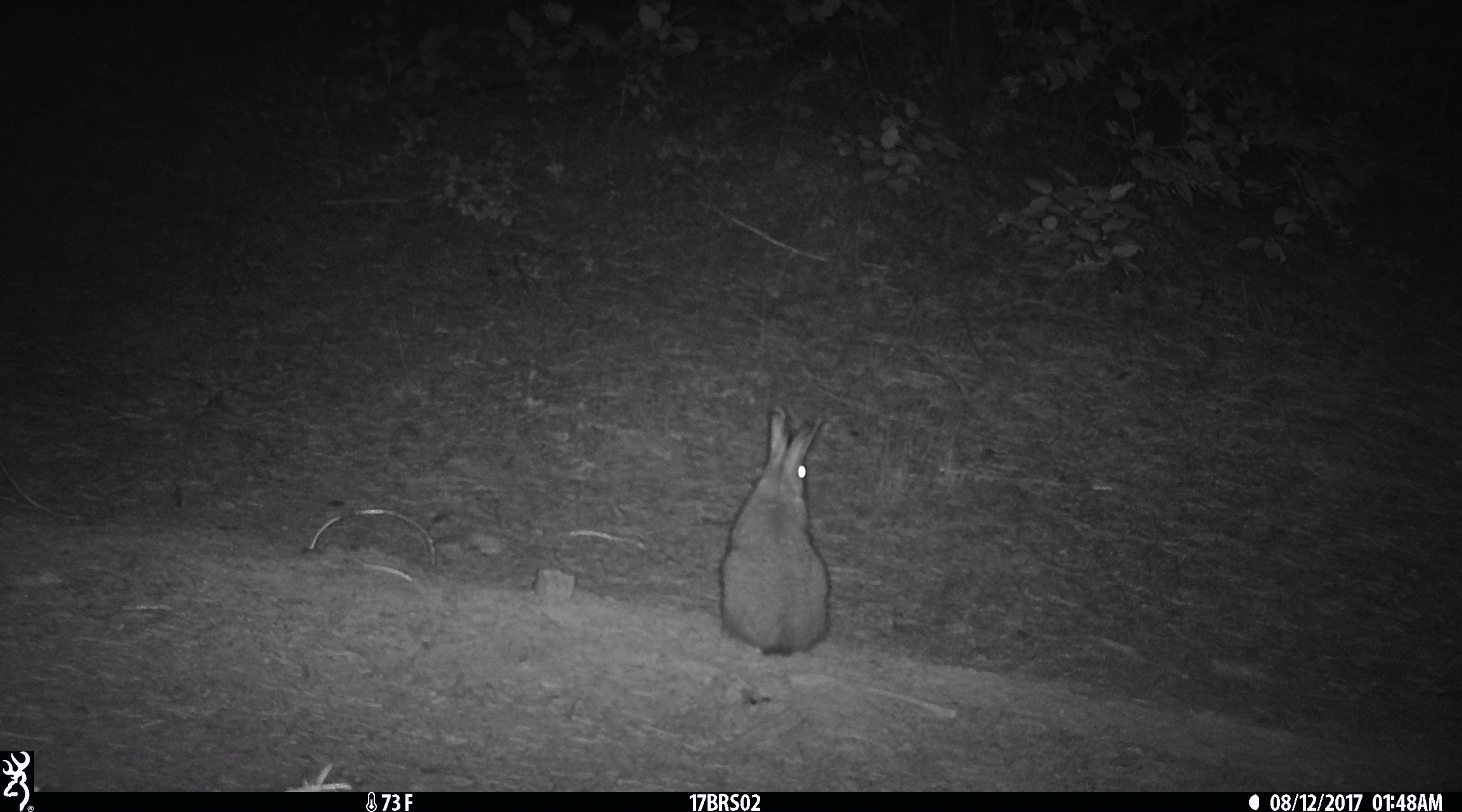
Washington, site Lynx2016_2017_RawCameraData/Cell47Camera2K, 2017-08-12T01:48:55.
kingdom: Animalia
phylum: Chordata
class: Mammalia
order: Lagomorpha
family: Leporidae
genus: Lepus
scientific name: Lepus americanus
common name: snowshoe hare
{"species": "Lepus americanus (snowshoe hare)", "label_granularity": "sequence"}